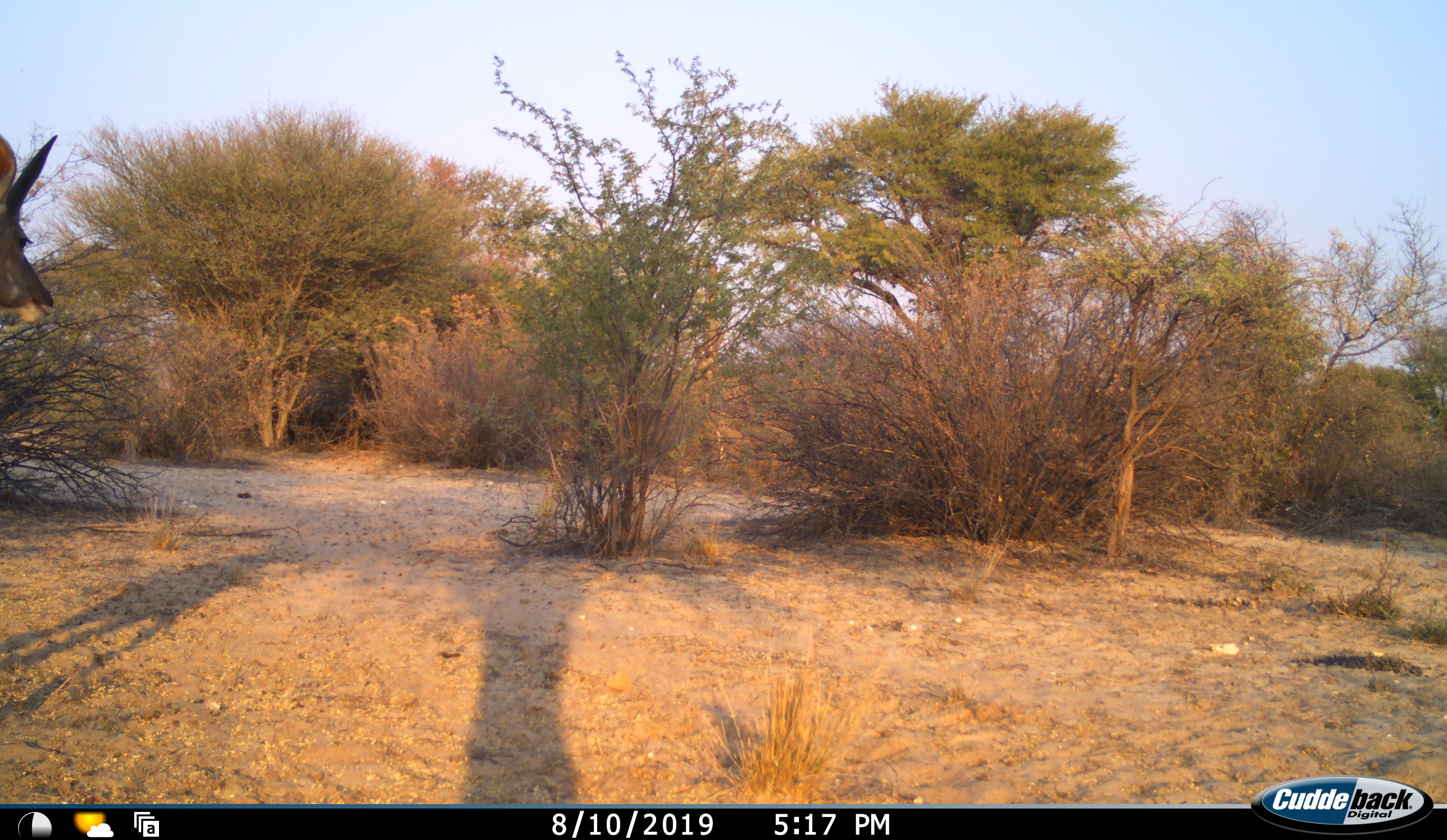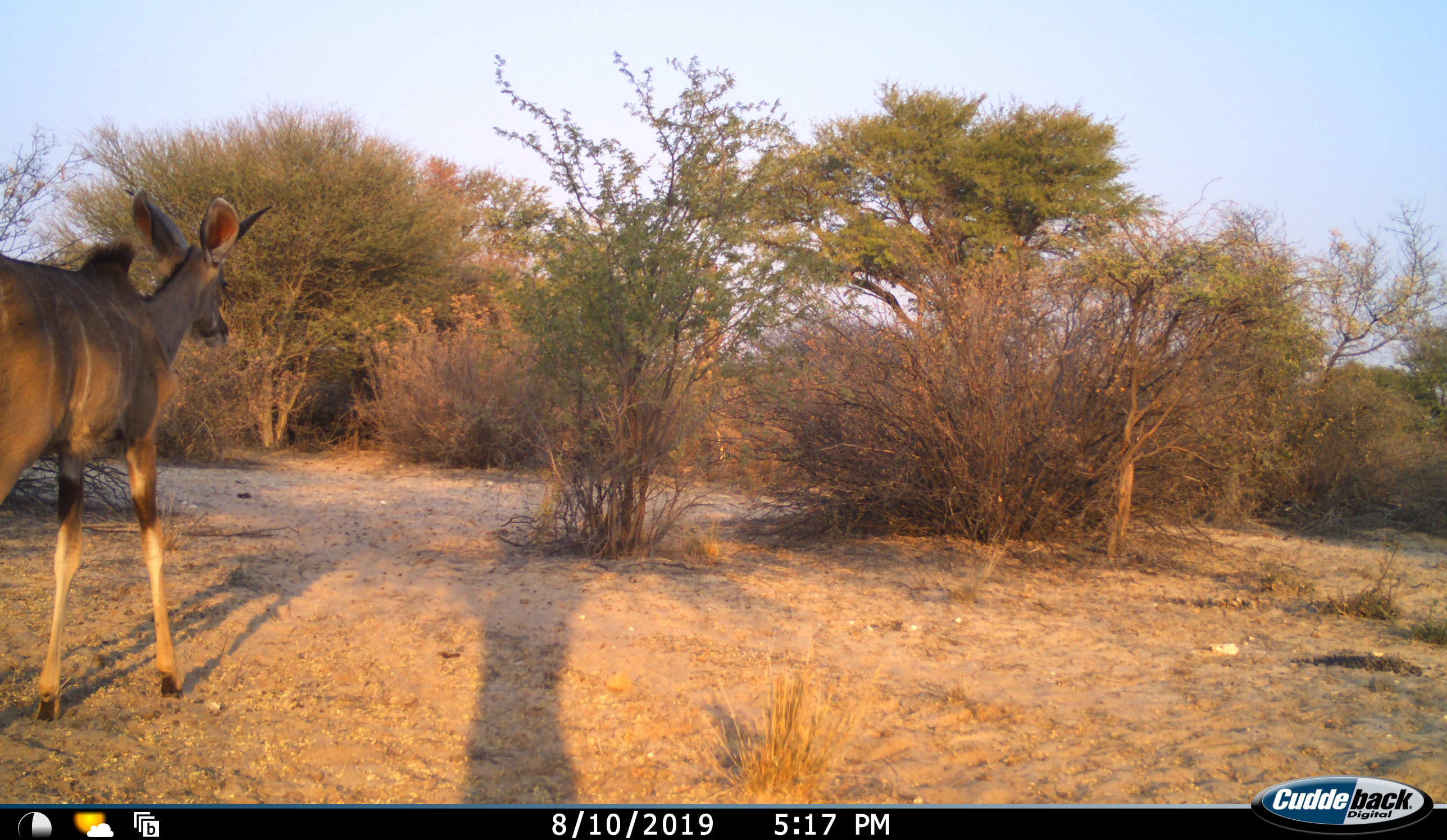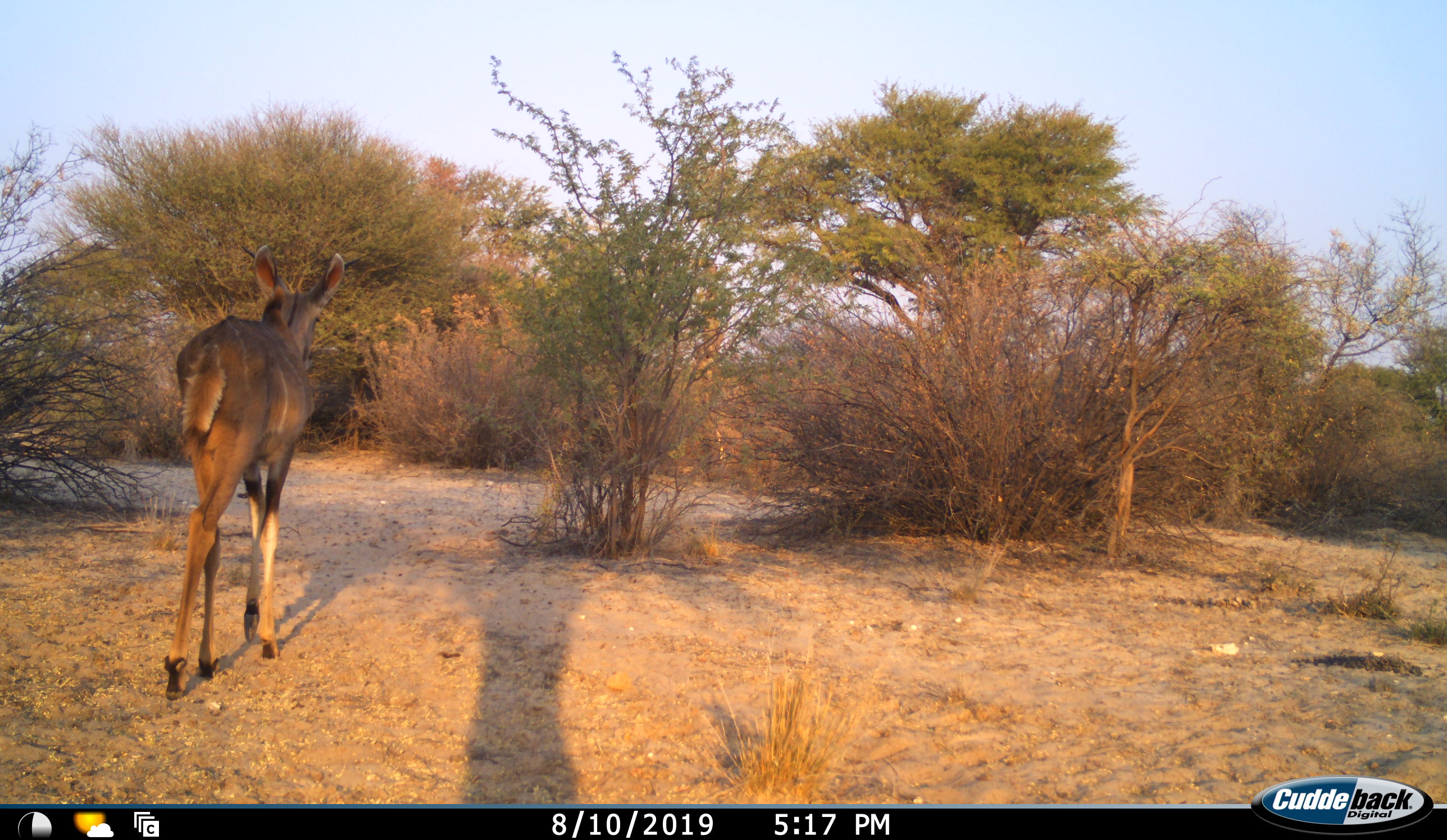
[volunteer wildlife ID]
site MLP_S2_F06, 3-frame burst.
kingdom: Animalia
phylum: Chordata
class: Mammalia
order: Artiodactyla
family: Bovidae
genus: Tragelaphus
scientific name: Tragelaphus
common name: kudu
Kudu (Tragelaphus), count 1. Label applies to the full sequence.